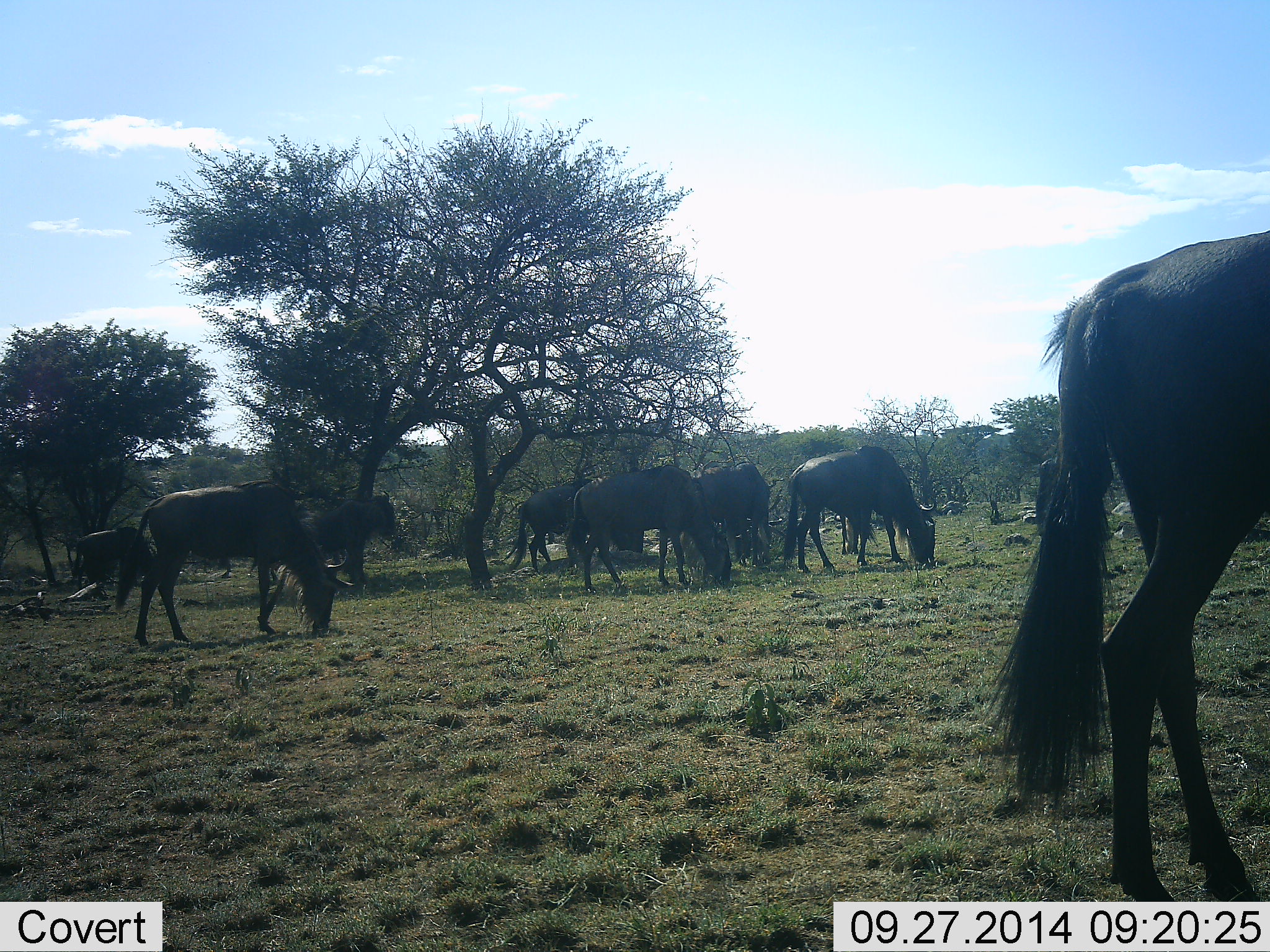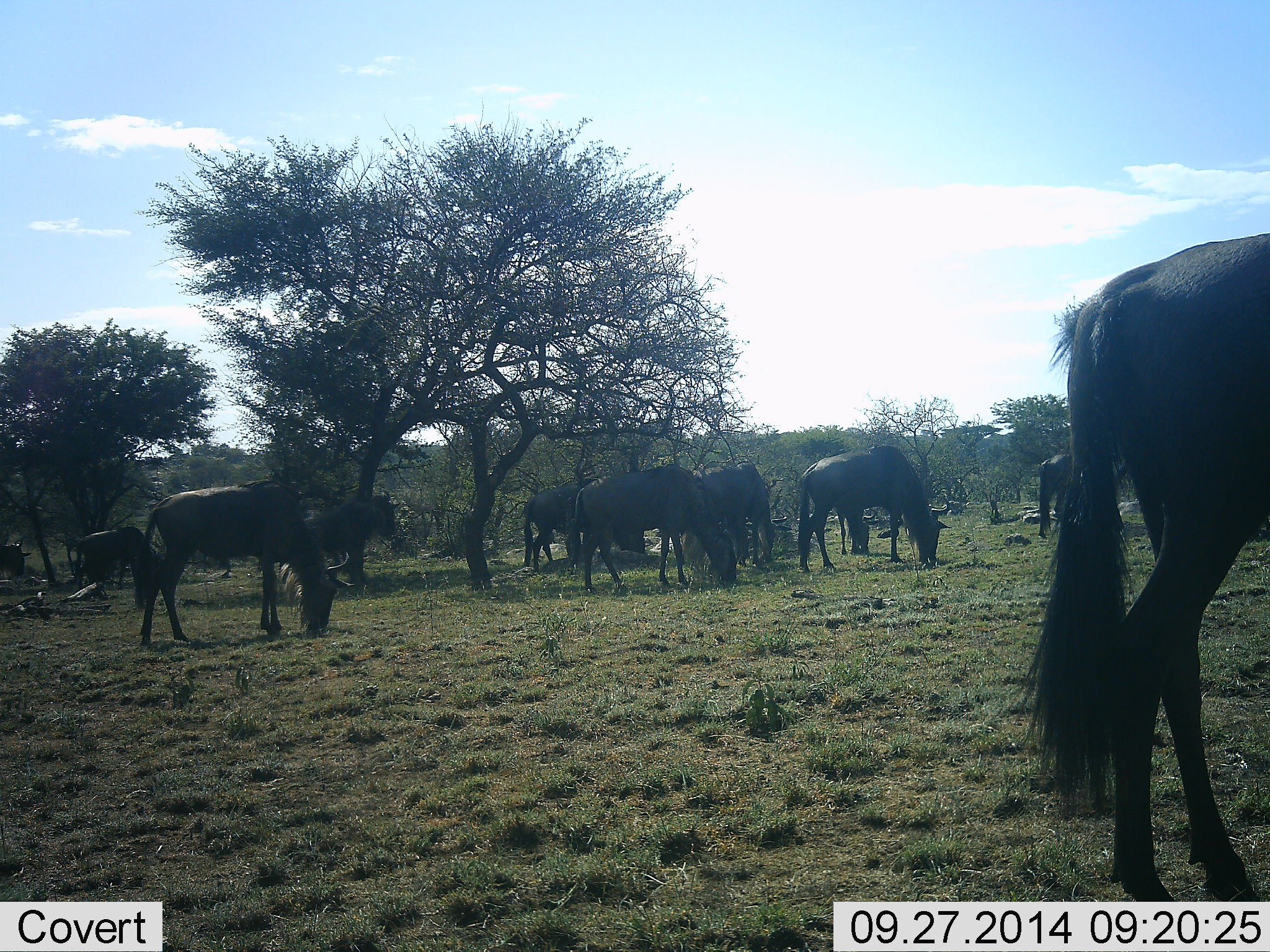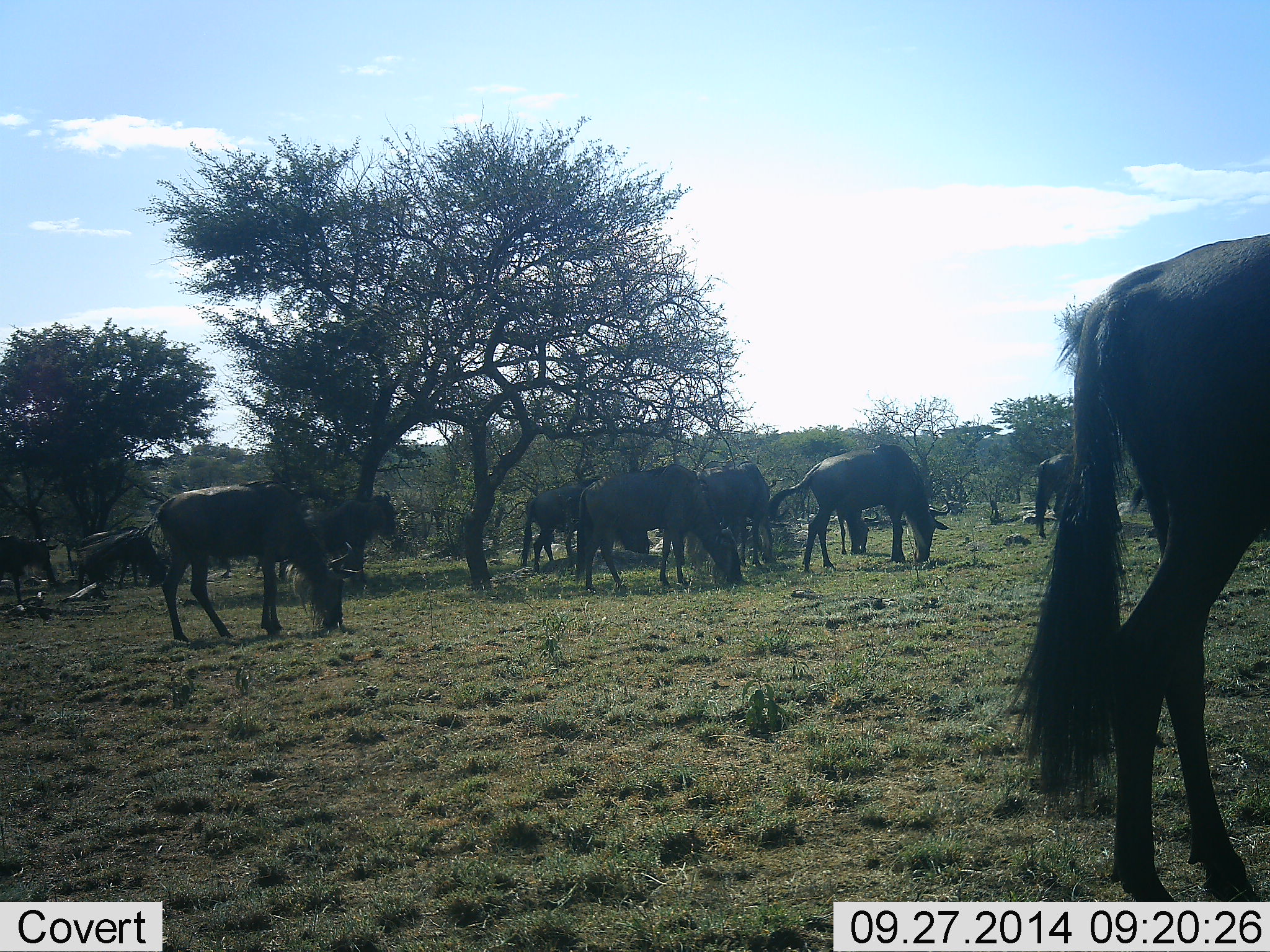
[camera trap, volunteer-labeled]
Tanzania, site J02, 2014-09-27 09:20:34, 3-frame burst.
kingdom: Animalia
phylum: Chordata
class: Mammalia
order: Artiodactyla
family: Bovidae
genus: Connochaetes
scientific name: Connochaetes taurinus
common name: blue wildebeest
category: wildebeest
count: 11-50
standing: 50%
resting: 0%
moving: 20%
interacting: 0%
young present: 0%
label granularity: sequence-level